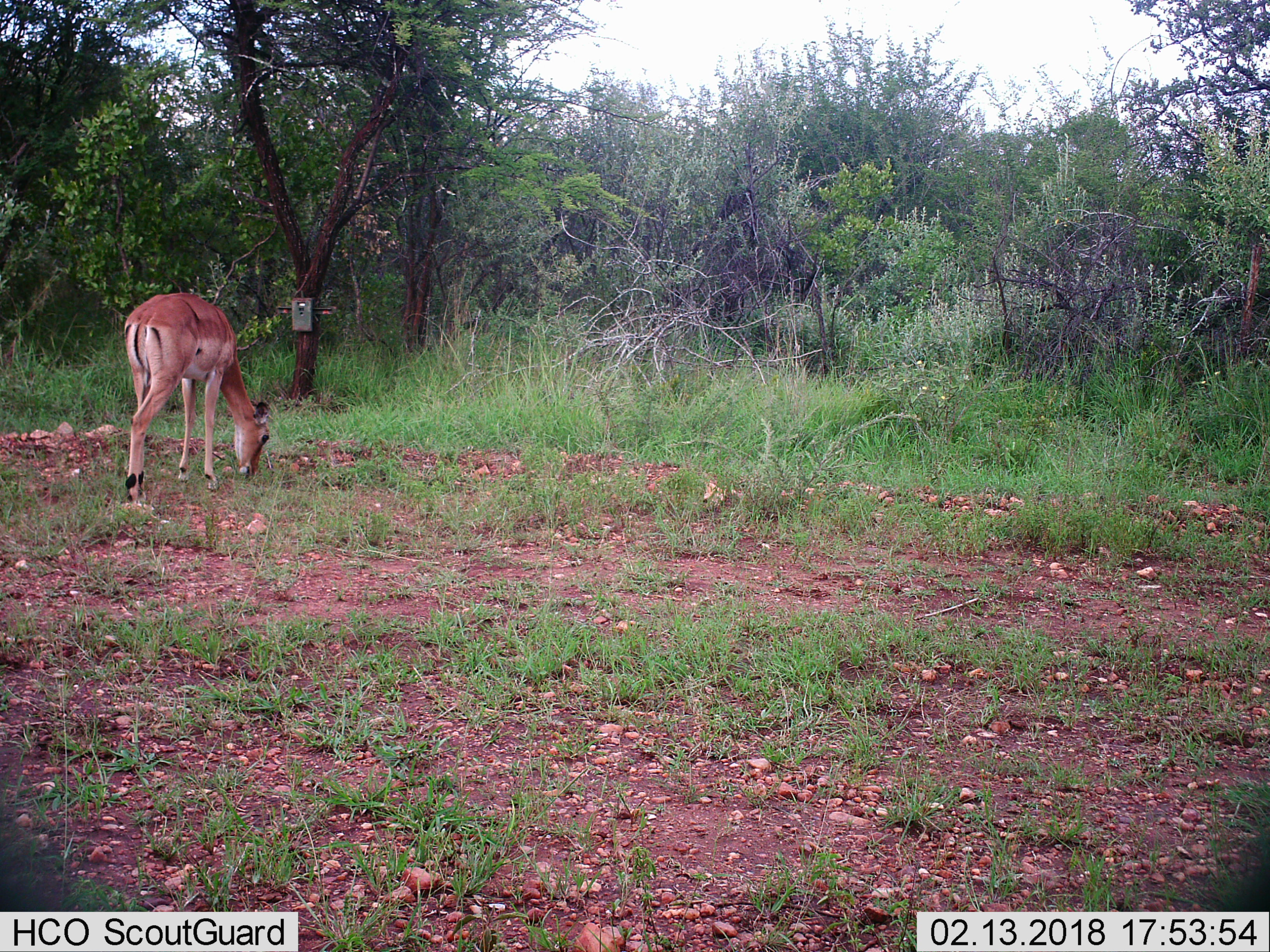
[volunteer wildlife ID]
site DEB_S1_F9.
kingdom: Animalia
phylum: Chordata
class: Mammalia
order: Artiodactyla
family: Bovidae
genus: Aepyceros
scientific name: Aepyceros melampus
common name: impala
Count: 1.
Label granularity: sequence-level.